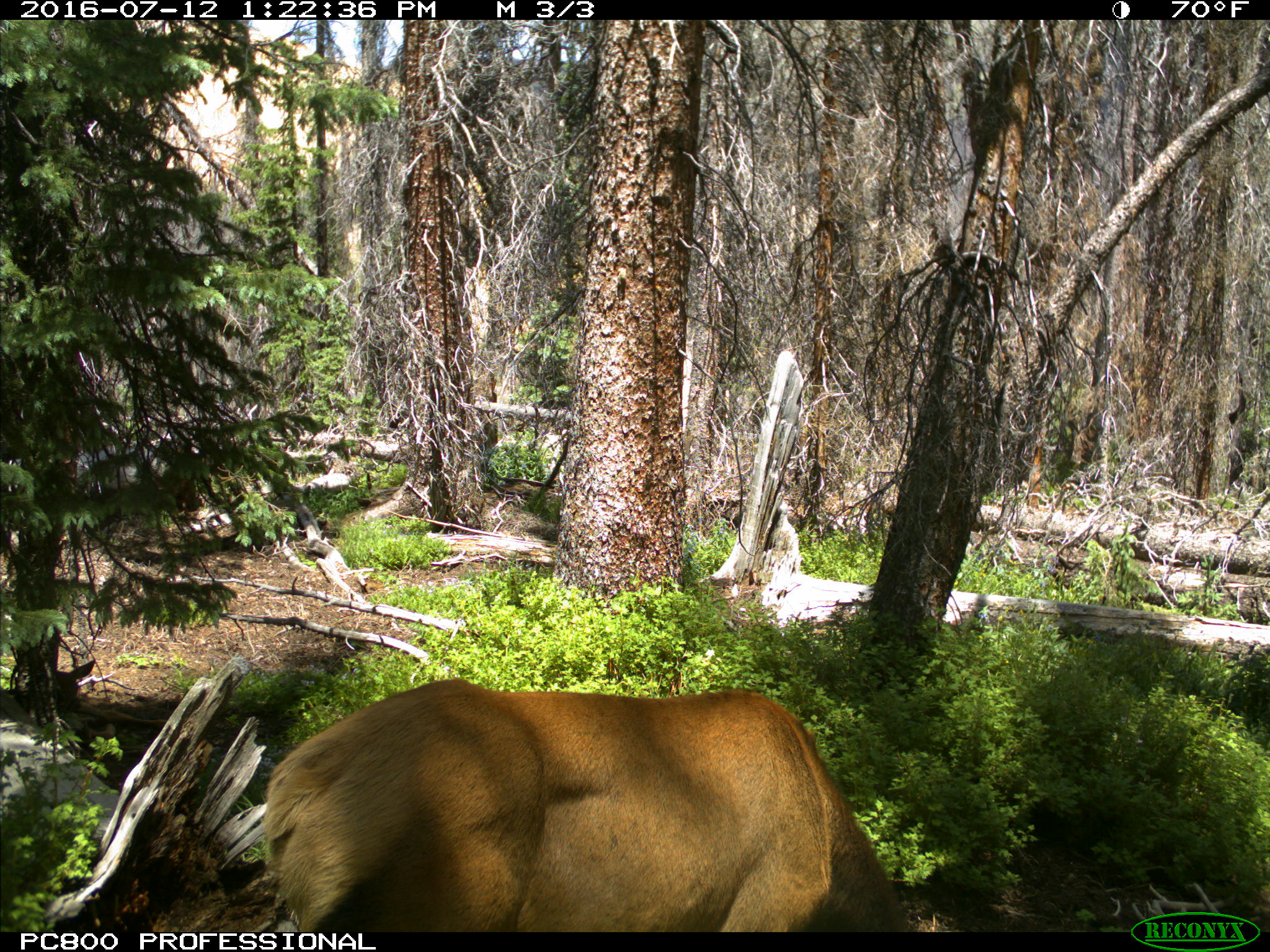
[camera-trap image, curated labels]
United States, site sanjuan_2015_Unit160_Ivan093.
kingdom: Animalia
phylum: Chordata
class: Mammalia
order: Artiodactyla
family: Cervidae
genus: Cervus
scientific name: Cervus elaphus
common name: red deer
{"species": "Cervus elaphus (red deer)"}